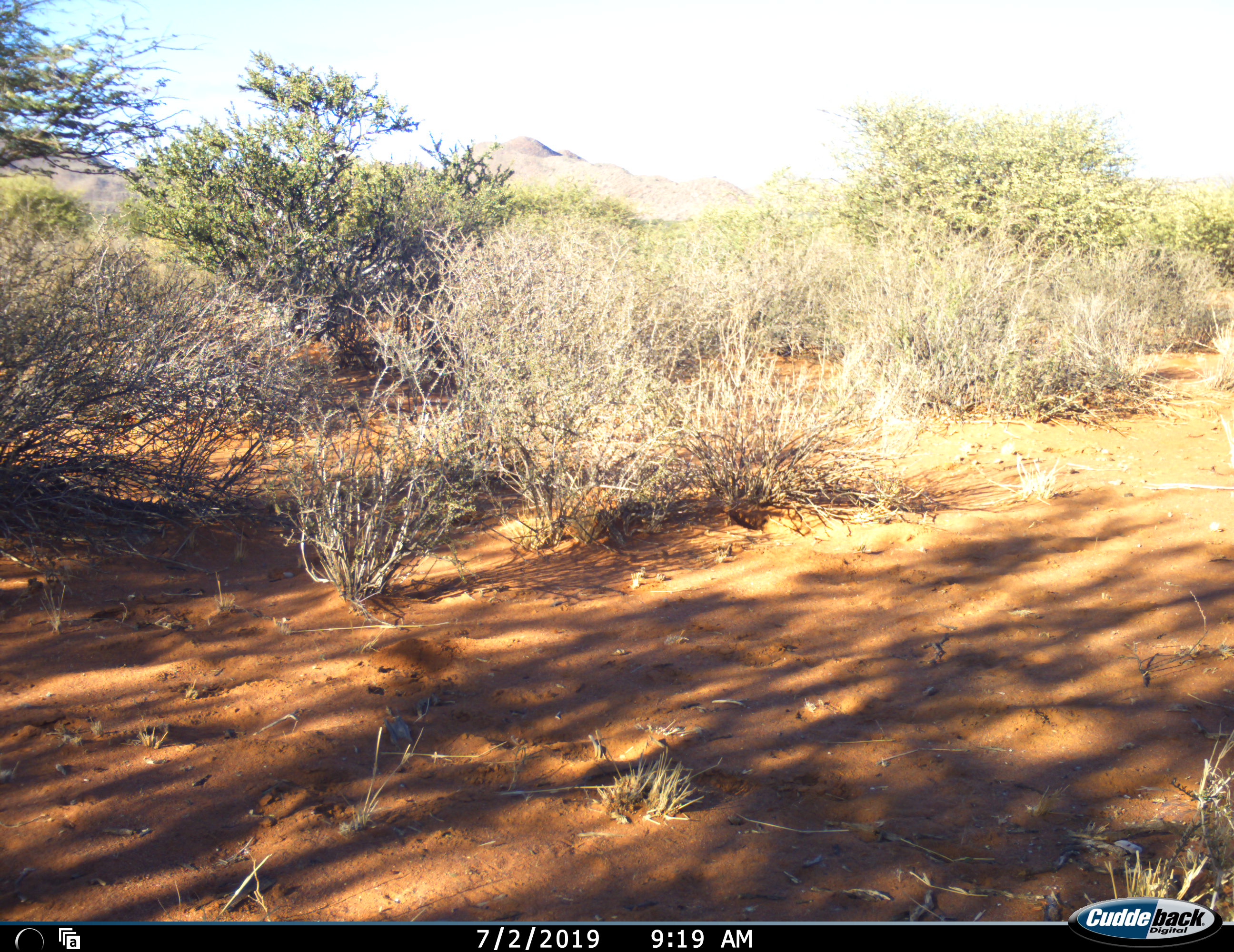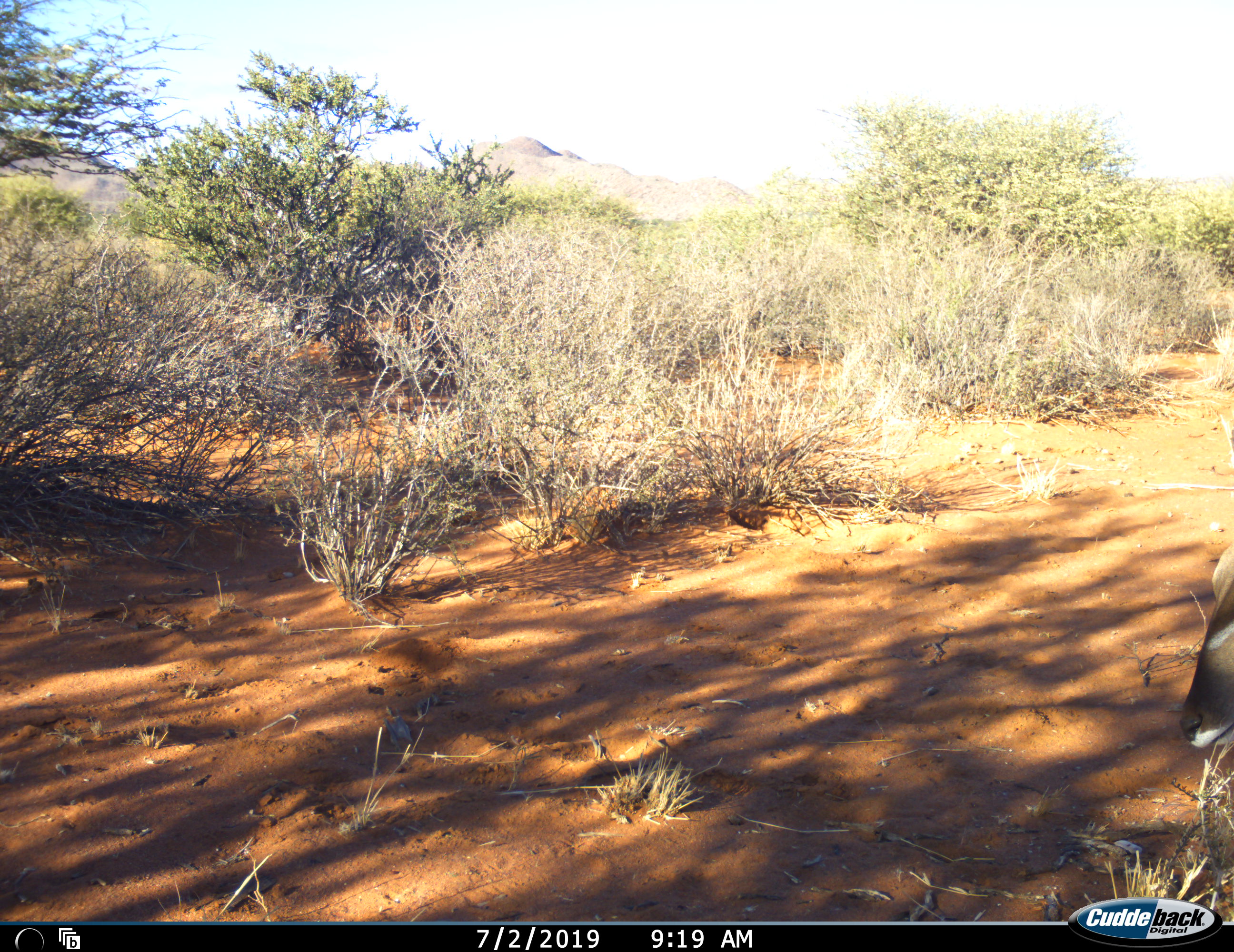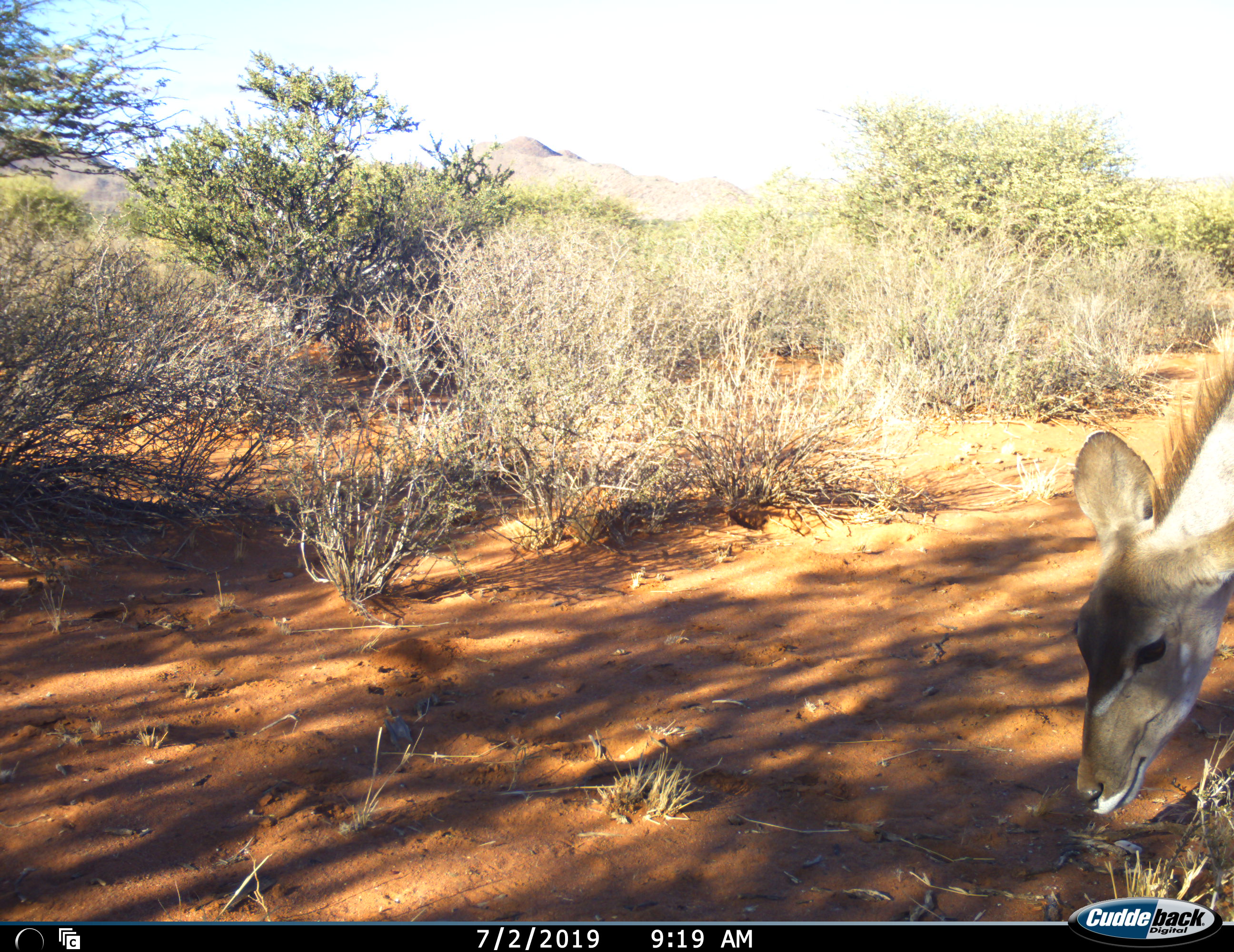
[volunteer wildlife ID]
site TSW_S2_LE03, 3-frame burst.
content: unidentified animal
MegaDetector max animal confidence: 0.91